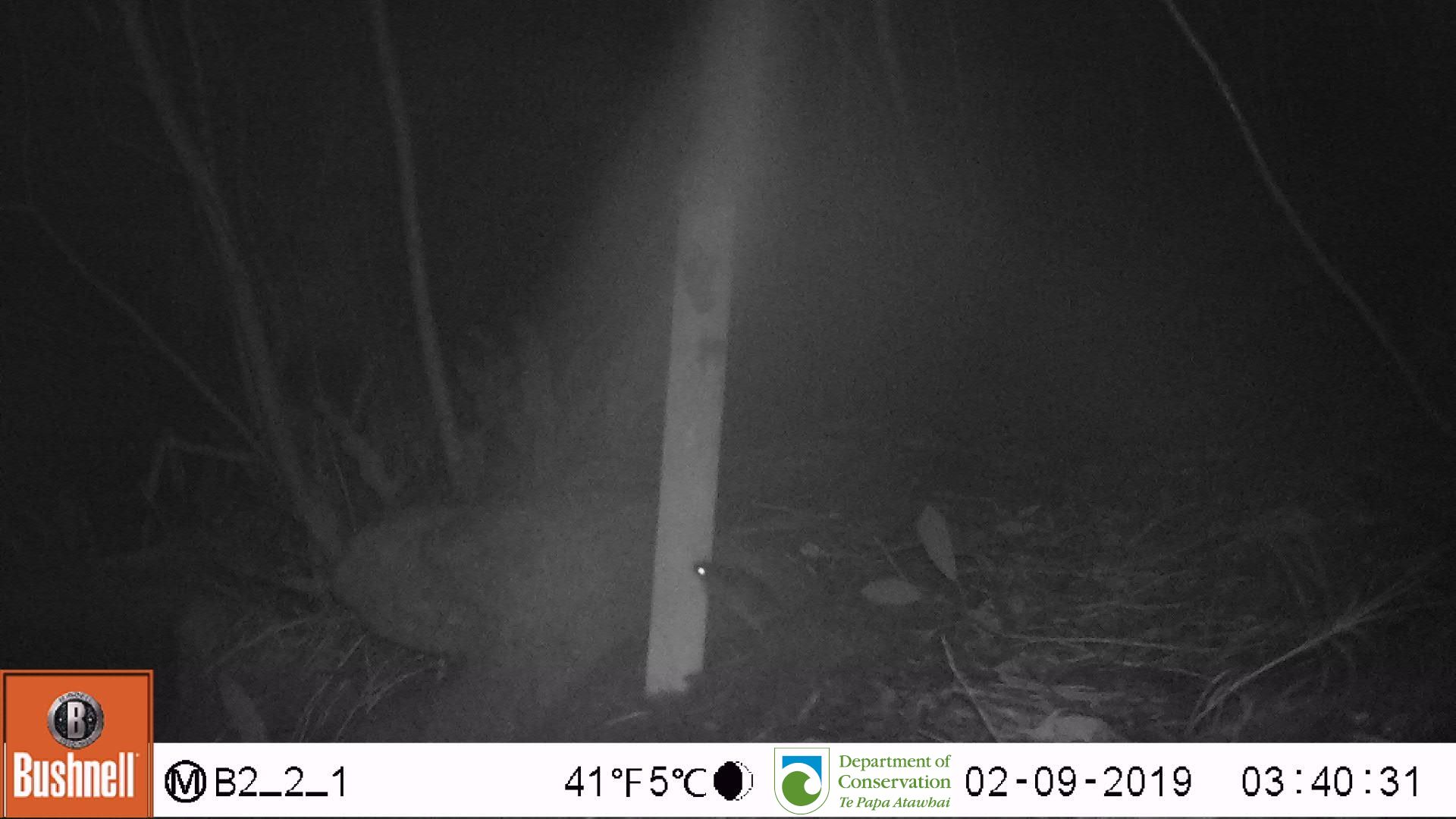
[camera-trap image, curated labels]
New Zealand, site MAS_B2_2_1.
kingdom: Animalia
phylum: Chordata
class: Mammalia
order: Rodentia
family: Muridae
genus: Mus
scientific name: Mus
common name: mouse